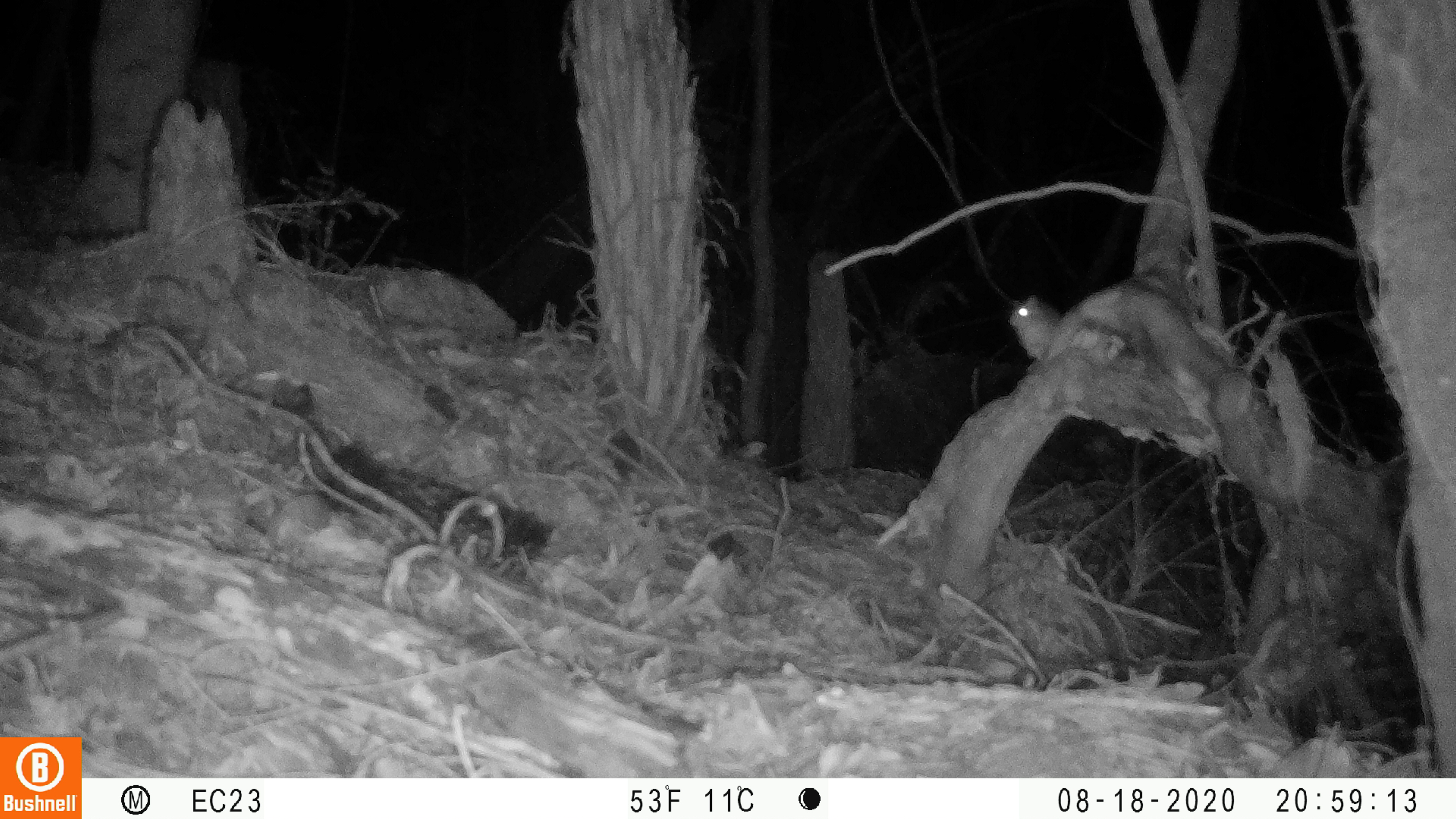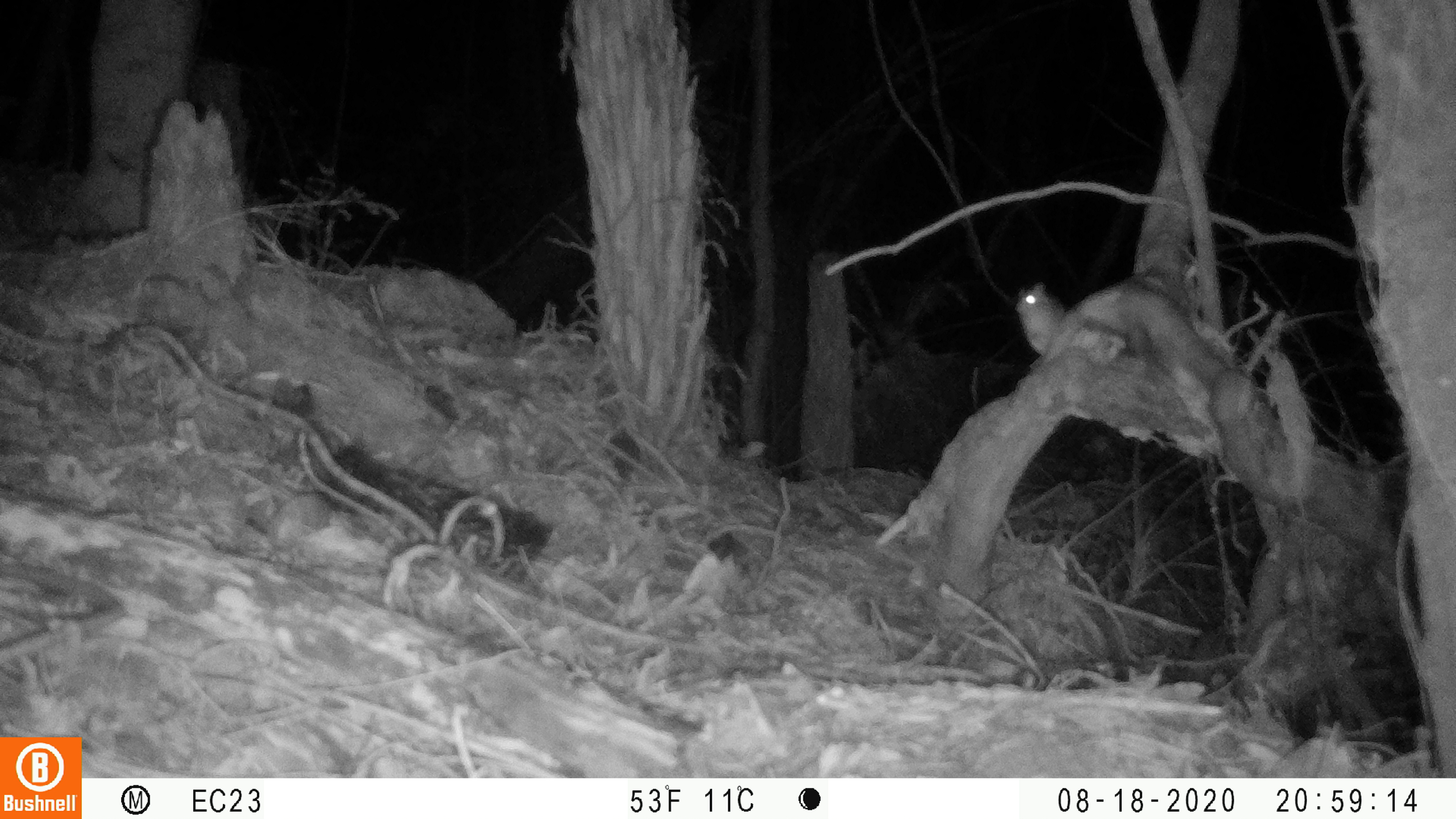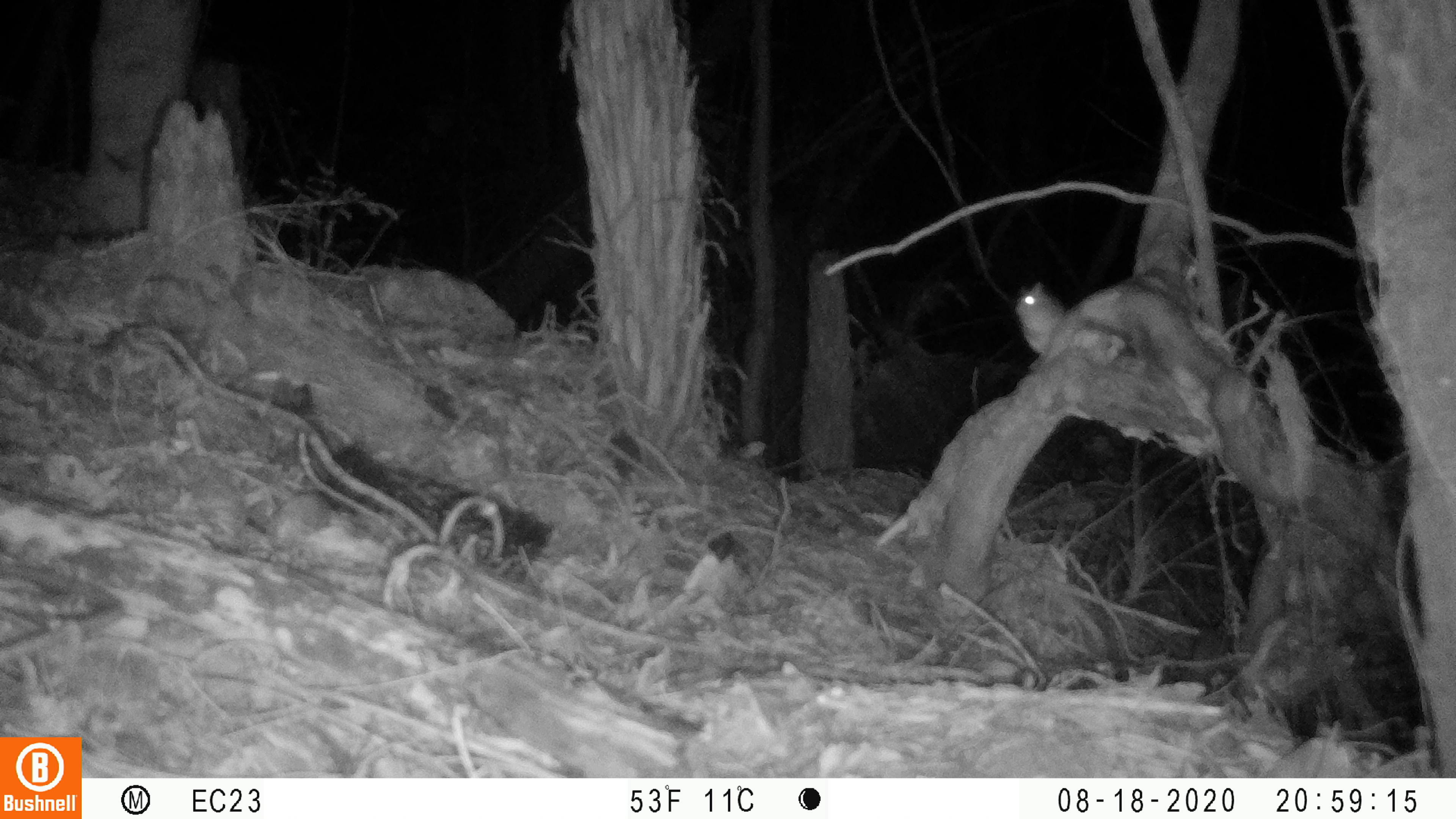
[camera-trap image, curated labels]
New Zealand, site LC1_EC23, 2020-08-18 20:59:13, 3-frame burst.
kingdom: Animalia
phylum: Chordata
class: Mammalia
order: Rodentia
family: Muridae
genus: Rattus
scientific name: Rattus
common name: rat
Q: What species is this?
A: Rat (Rattus).